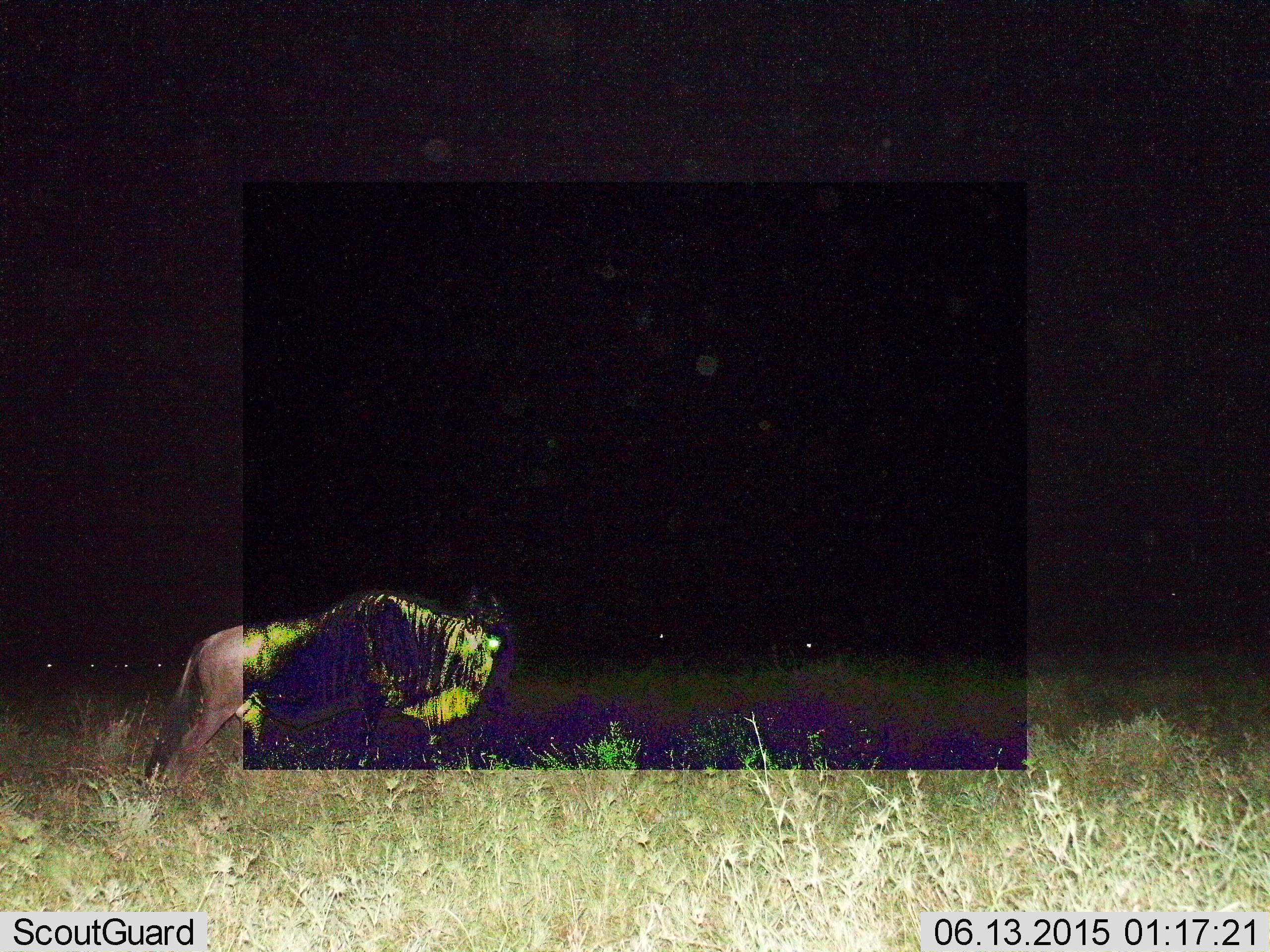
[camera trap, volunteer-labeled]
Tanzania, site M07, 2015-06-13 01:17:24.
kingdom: Animalia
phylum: Chordata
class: Mammalia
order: Artiodactyla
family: Bovidae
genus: Connochaetes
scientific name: Connochaetes taurinus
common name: blue wildebeest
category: wildebeest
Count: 1.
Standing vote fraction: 50%.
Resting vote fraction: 20%.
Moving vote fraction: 30%.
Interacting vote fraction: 0%.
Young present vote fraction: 0%.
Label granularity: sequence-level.